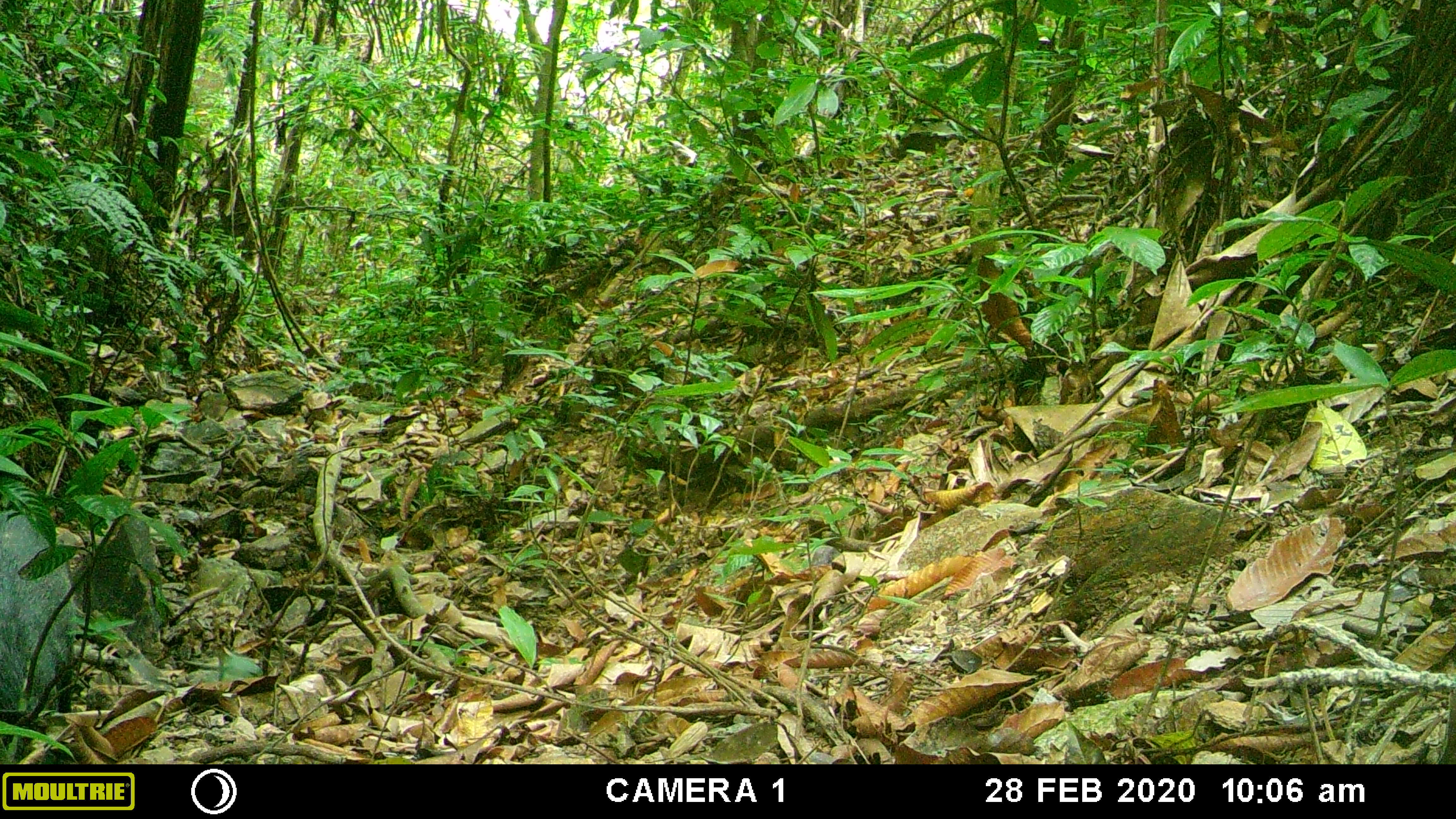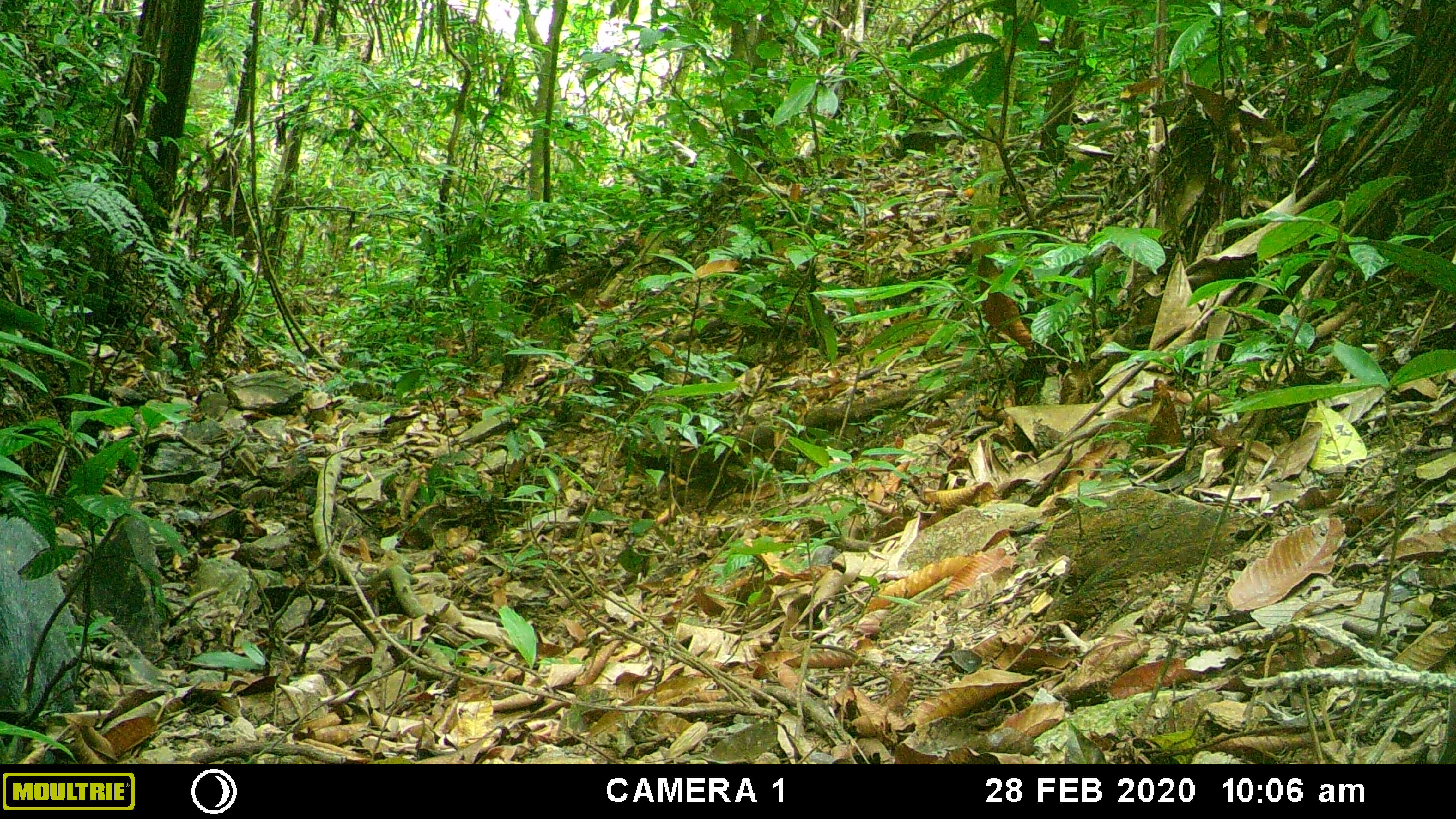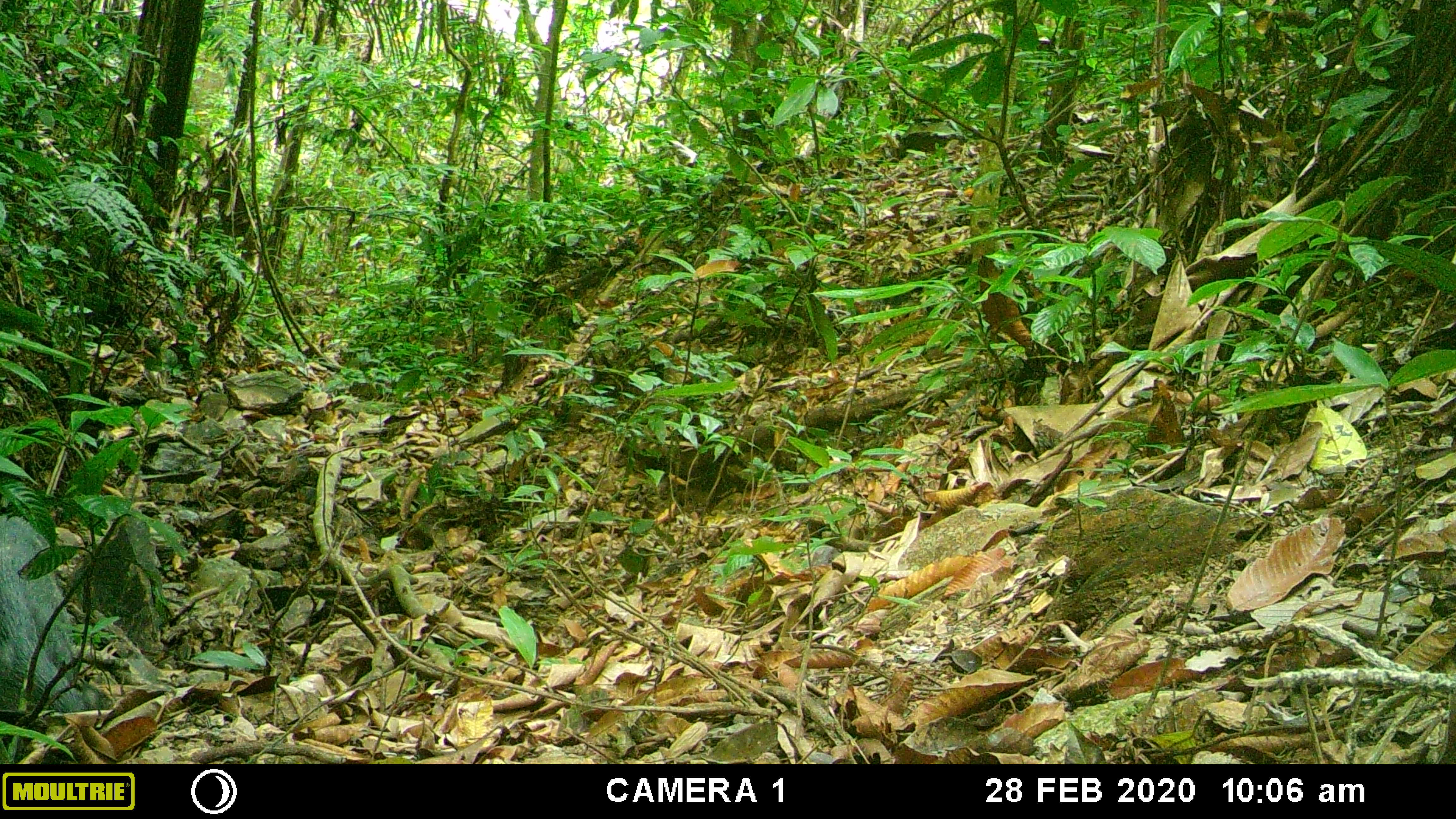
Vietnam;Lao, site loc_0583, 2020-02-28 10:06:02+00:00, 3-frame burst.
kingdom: Animalia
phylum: Chordata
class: Mammalia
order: Artiodactyla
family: Suidae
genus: Sus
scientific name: Sus scrofa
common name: eurasian wild pig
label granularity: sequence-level